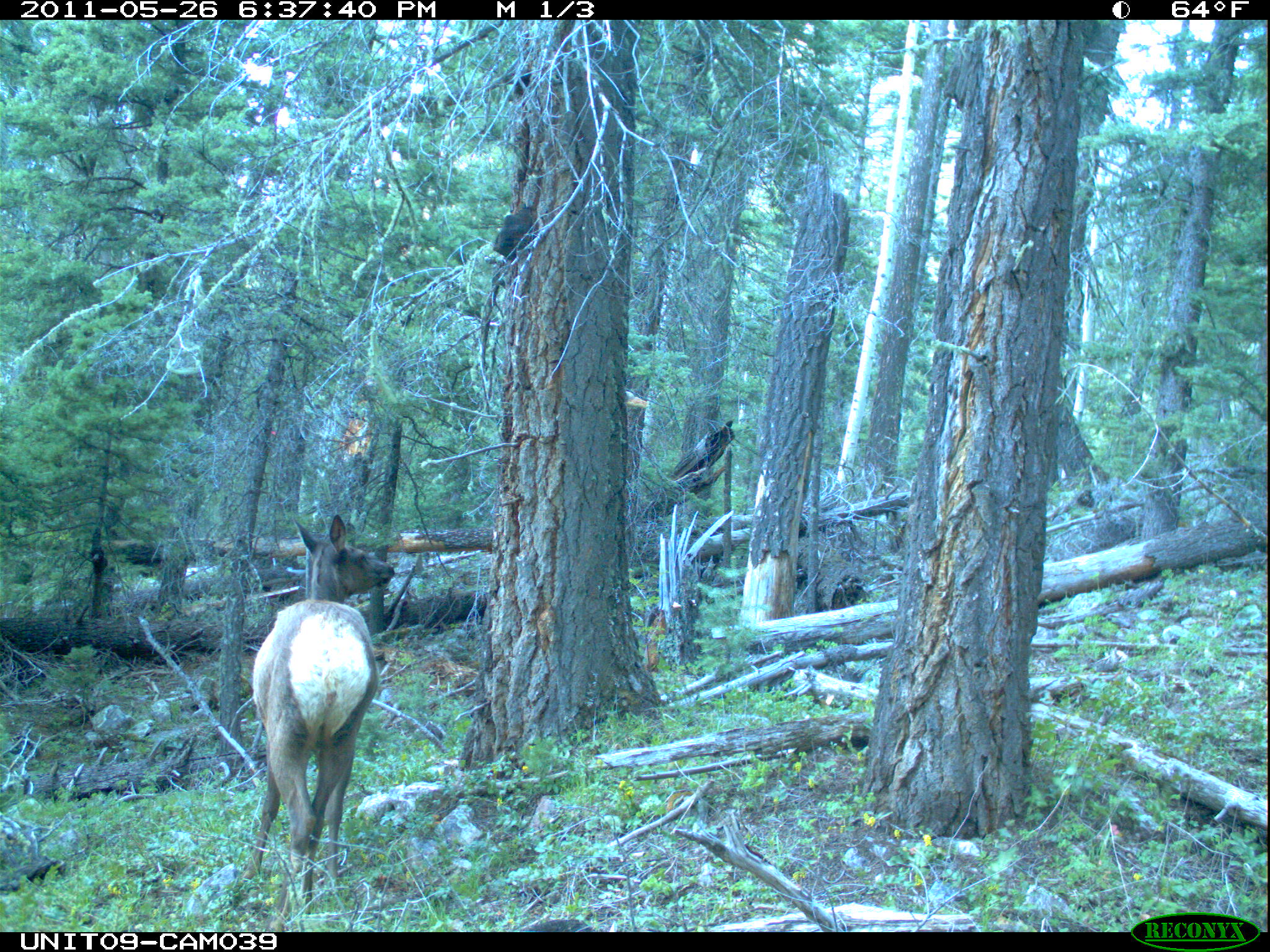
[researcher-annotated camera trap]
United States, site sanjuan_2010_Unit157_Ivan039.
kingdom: Animalia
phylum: Chordata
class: Mammalia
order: Artiodactyla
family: Cervidae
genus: Cervus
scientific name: Cervus elaphus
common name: red deer